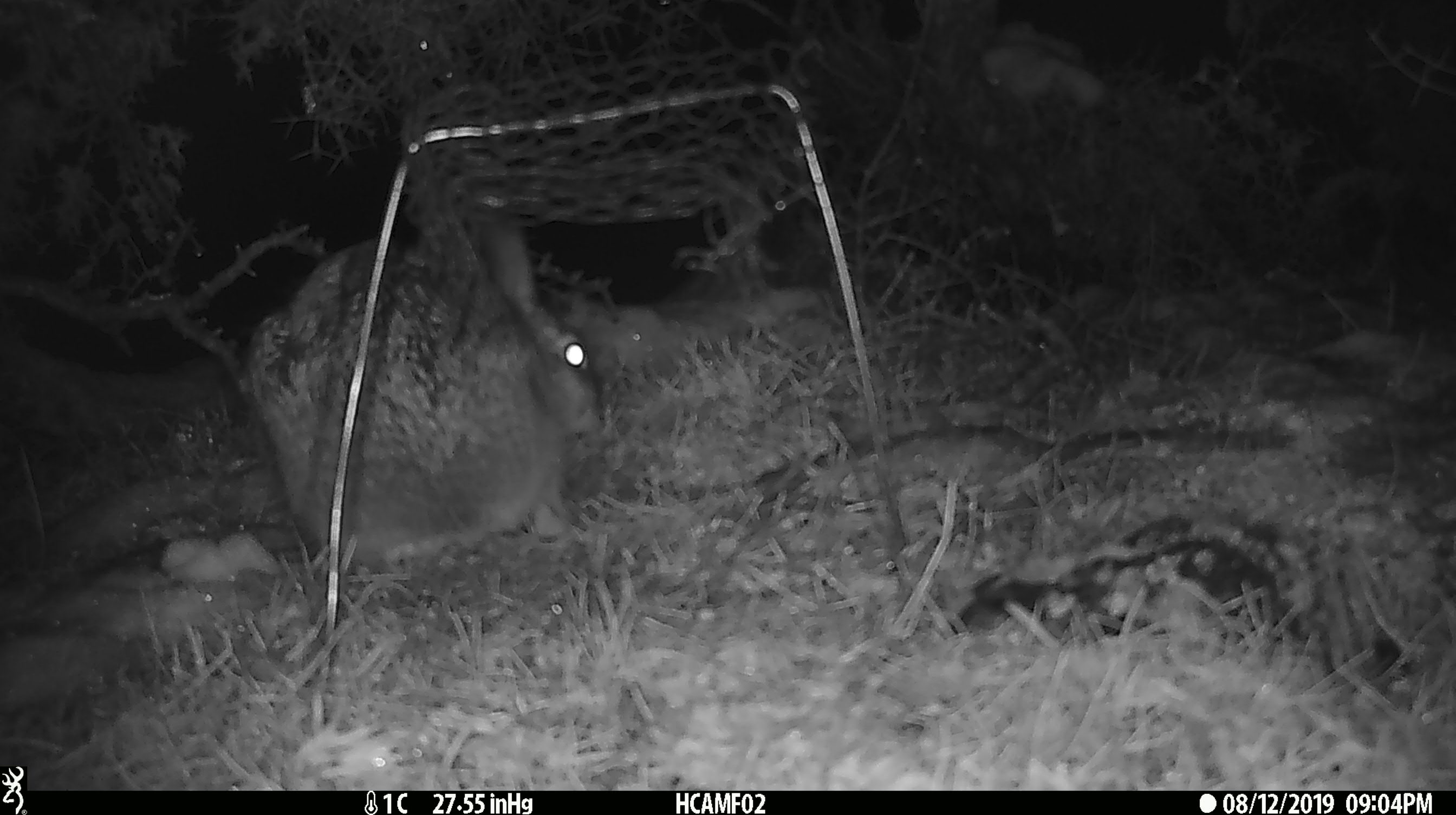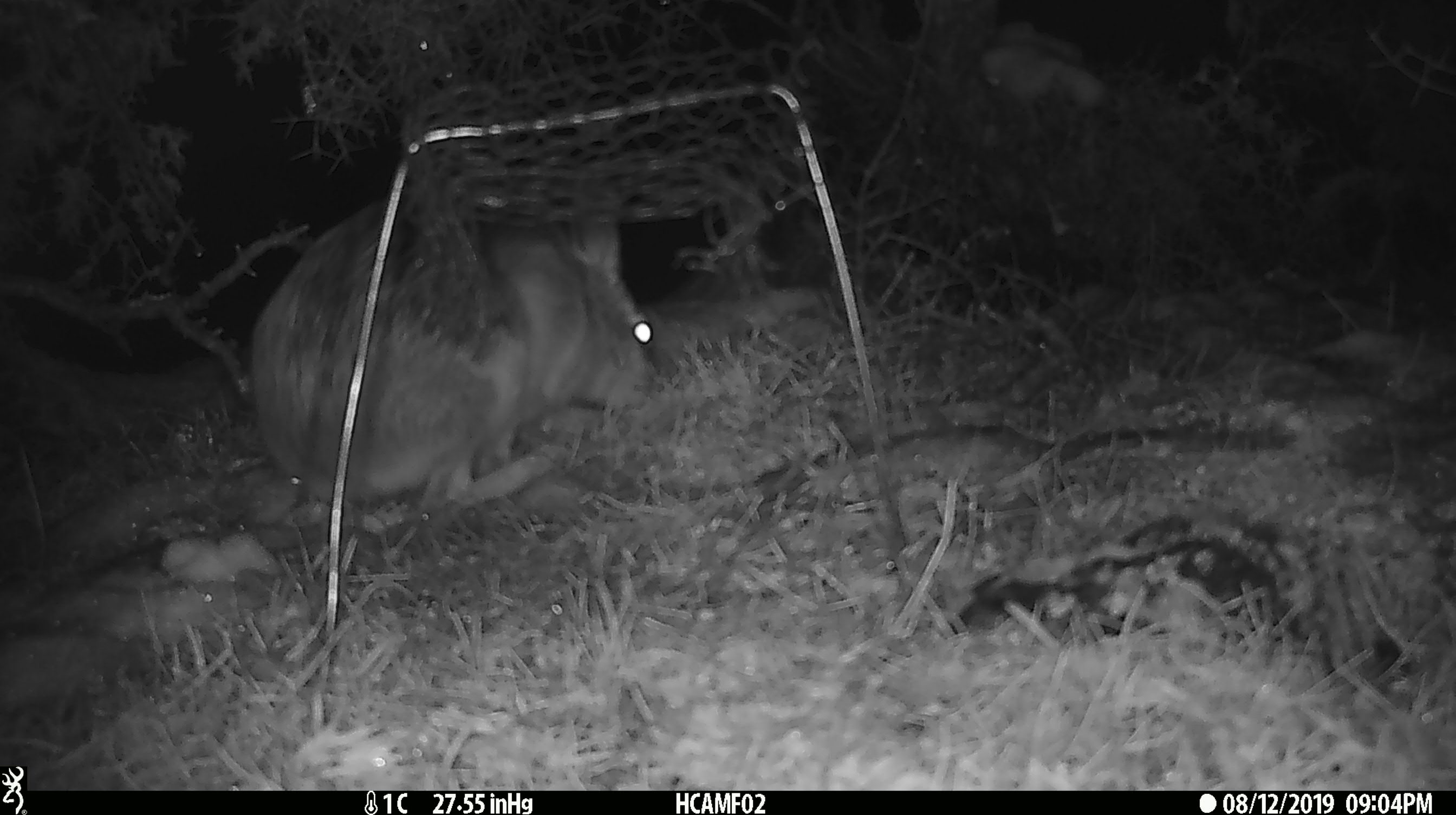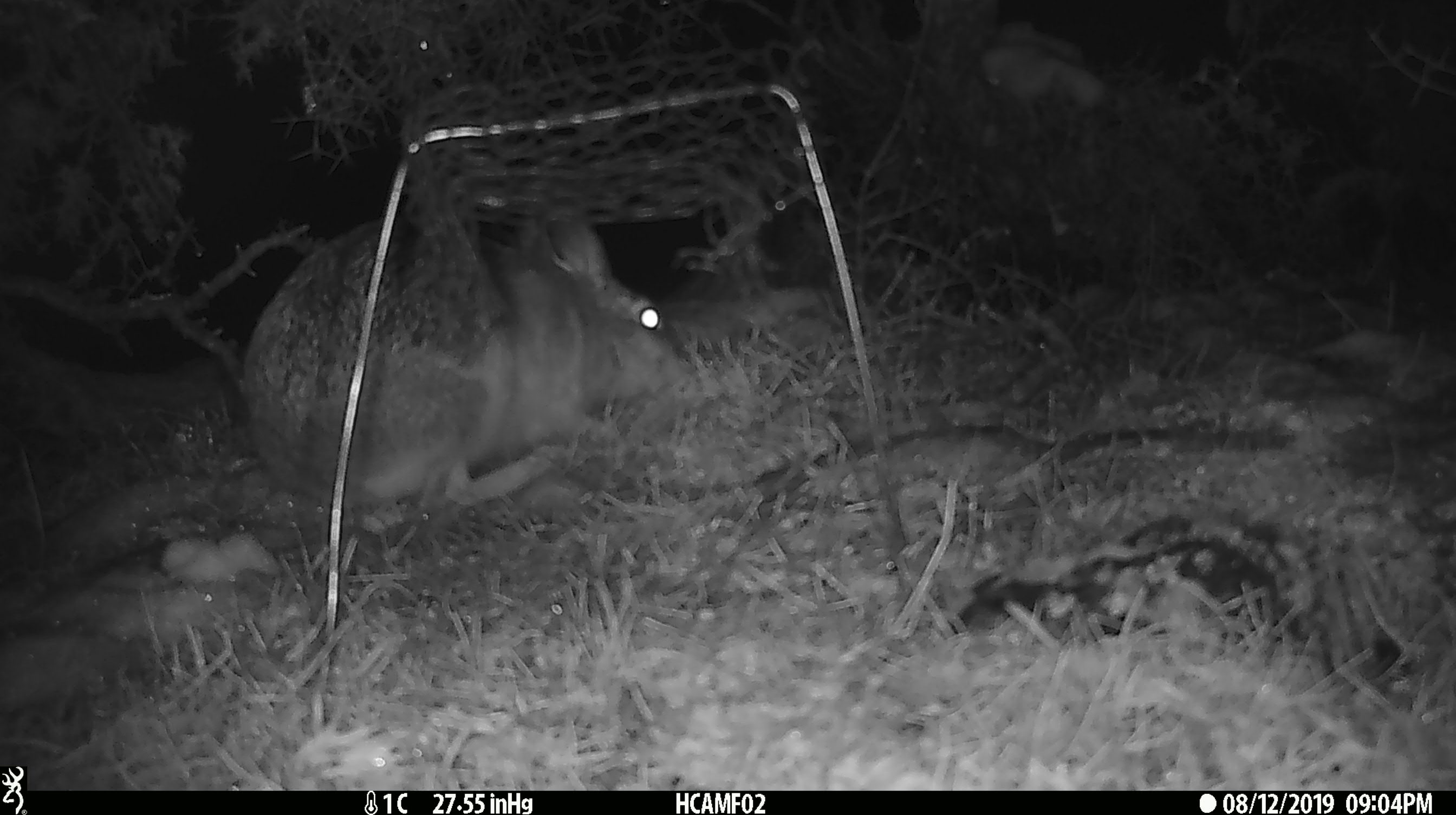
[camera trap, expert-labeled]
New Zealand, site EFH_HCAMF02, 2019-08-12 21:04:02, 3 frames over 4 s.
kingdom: Animalia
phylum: Chordata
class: Mammalia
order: Lagomorpha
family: Leporidae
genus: Lepus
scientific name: Lepus europaeus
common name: brown hare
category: hare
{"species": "hare (brown hare) (Lepus europaeus)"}